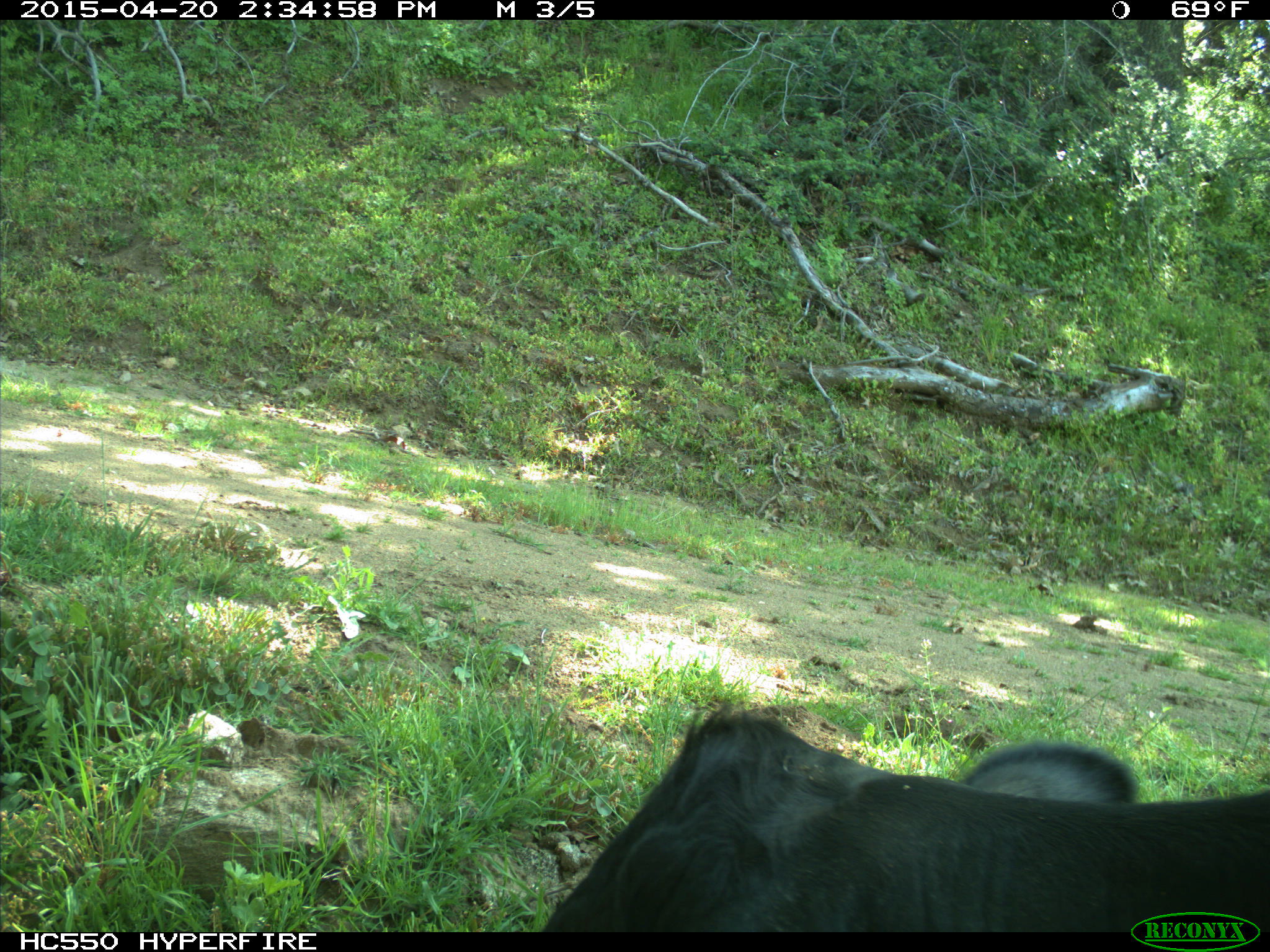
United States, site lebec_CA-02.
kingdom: Animalia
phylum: Chordata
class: Mammalia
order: Artiodactyla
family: Bovidae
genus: Bos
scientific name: Bos taurus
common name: domestic cow